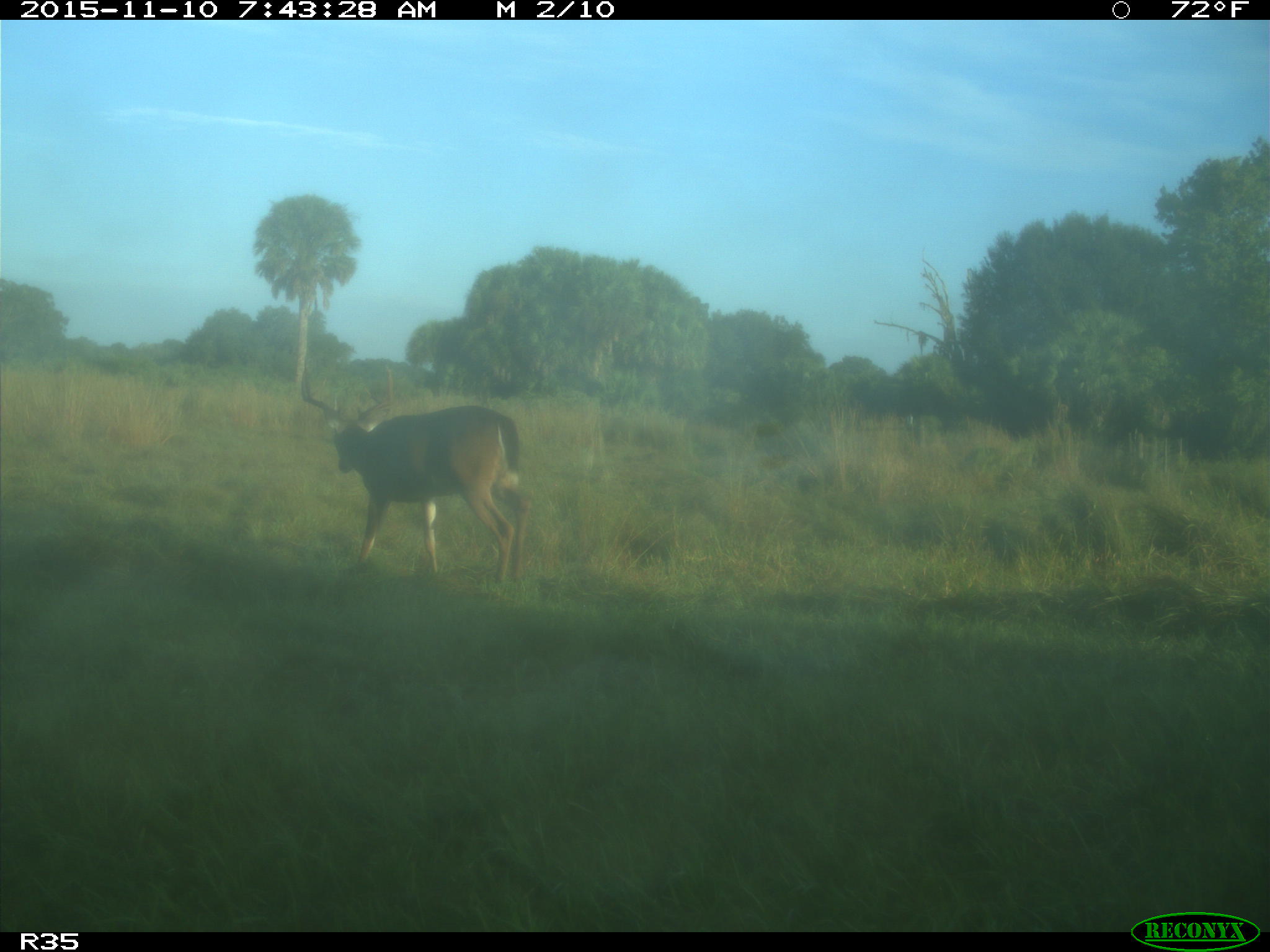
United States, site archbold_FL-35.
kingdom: Animalia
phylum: Chordata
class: Mammalia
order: Artiodactyla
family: Cervidae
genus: Odocoileus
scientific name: Odocoileus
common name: deer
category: unidentified deer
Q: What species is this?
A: Unidentified deer (deer) (Odocoileus).